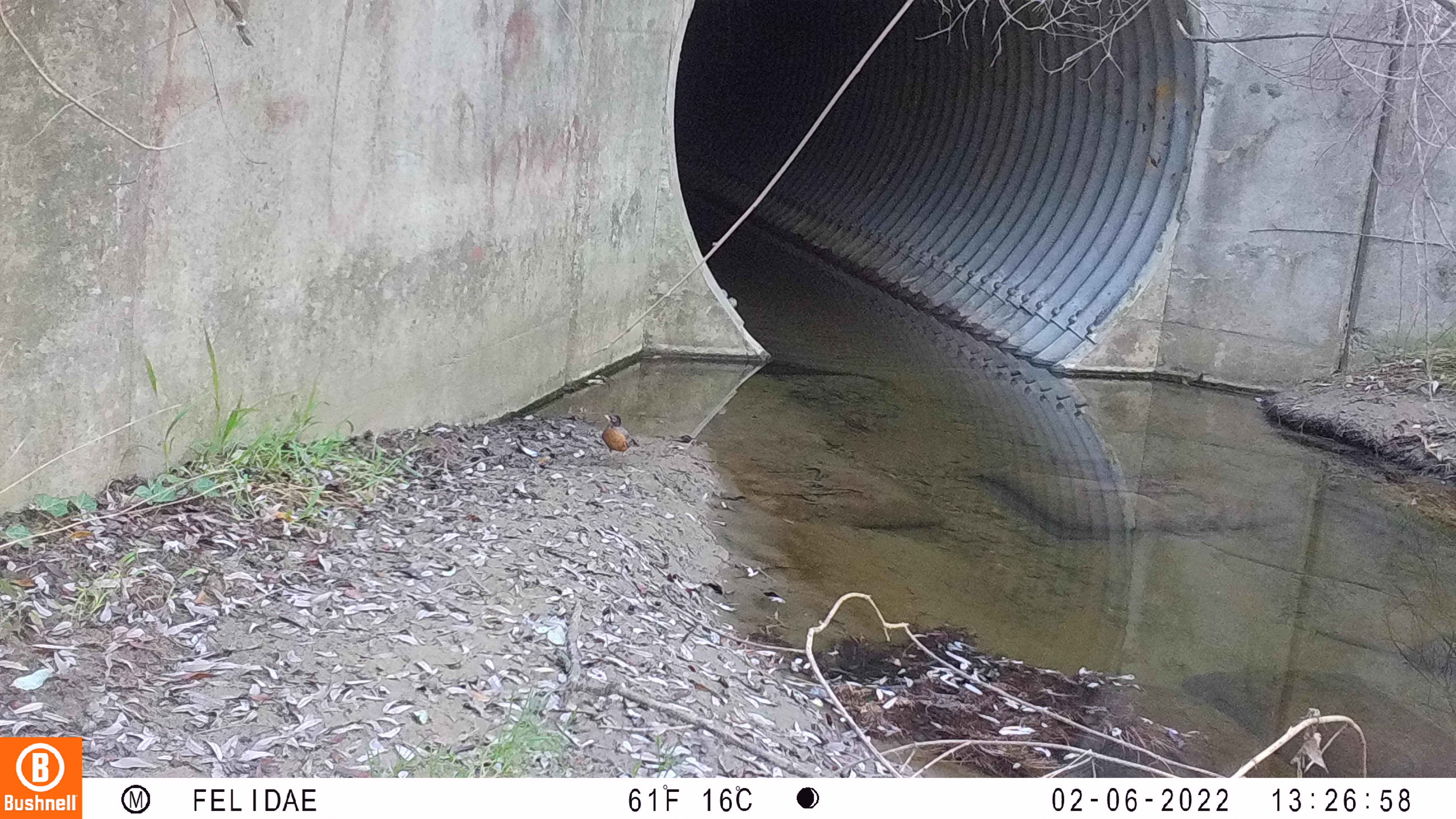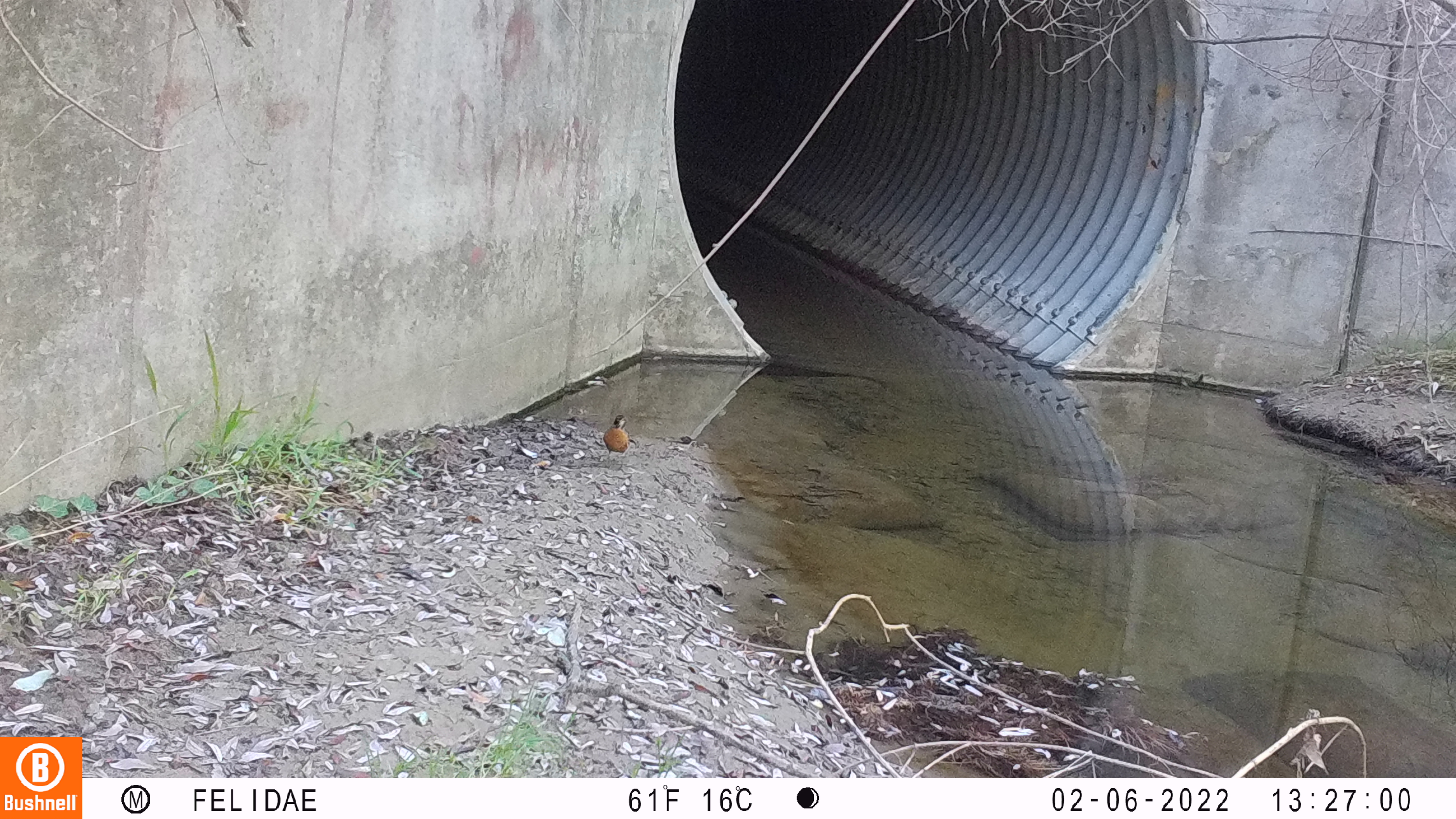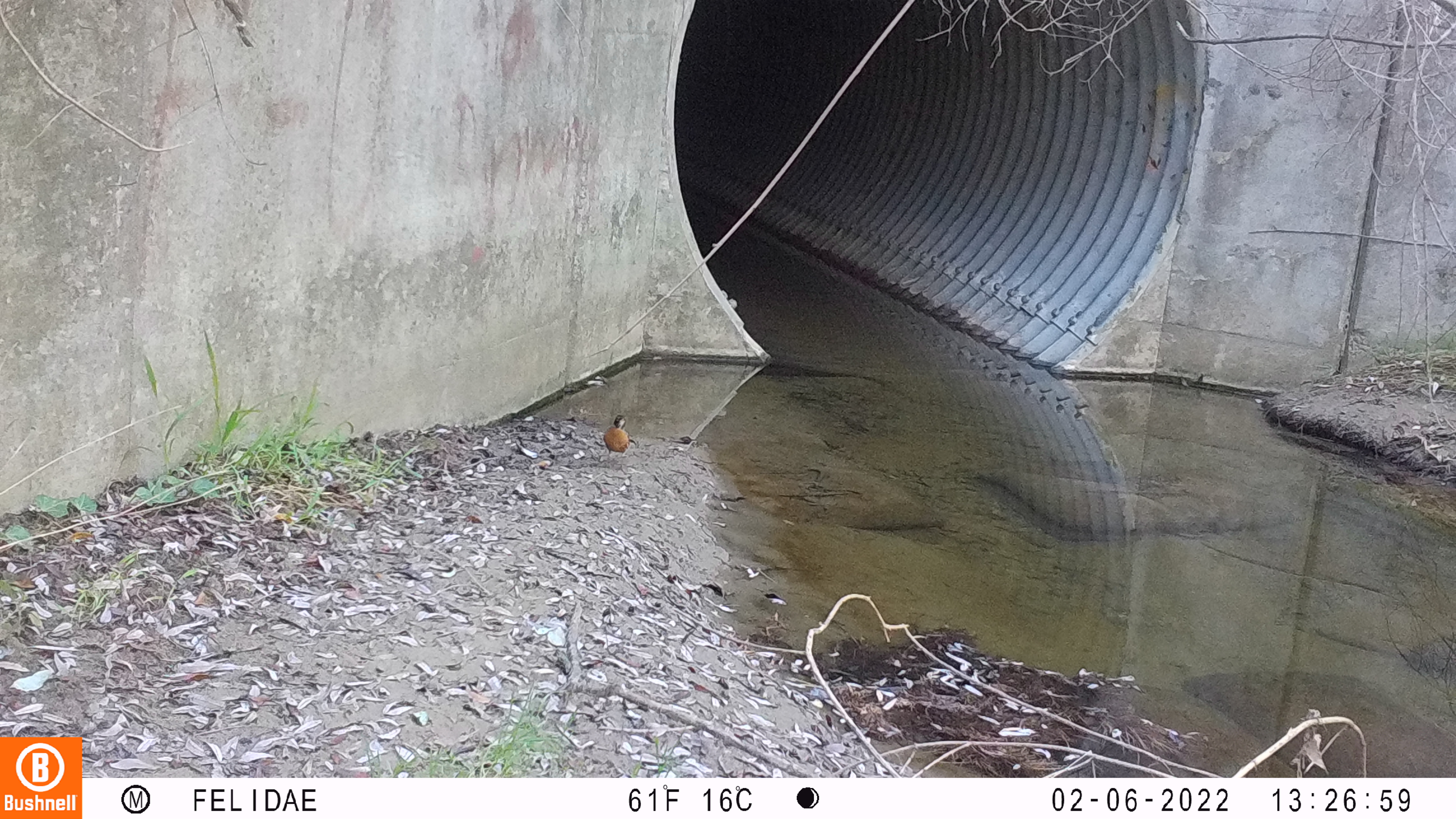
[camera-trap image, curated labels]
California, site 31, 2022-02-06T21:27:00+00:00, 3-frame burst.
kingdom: Animalia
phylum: Chordata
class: Aves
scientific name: Aves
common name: bird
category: unknown bird